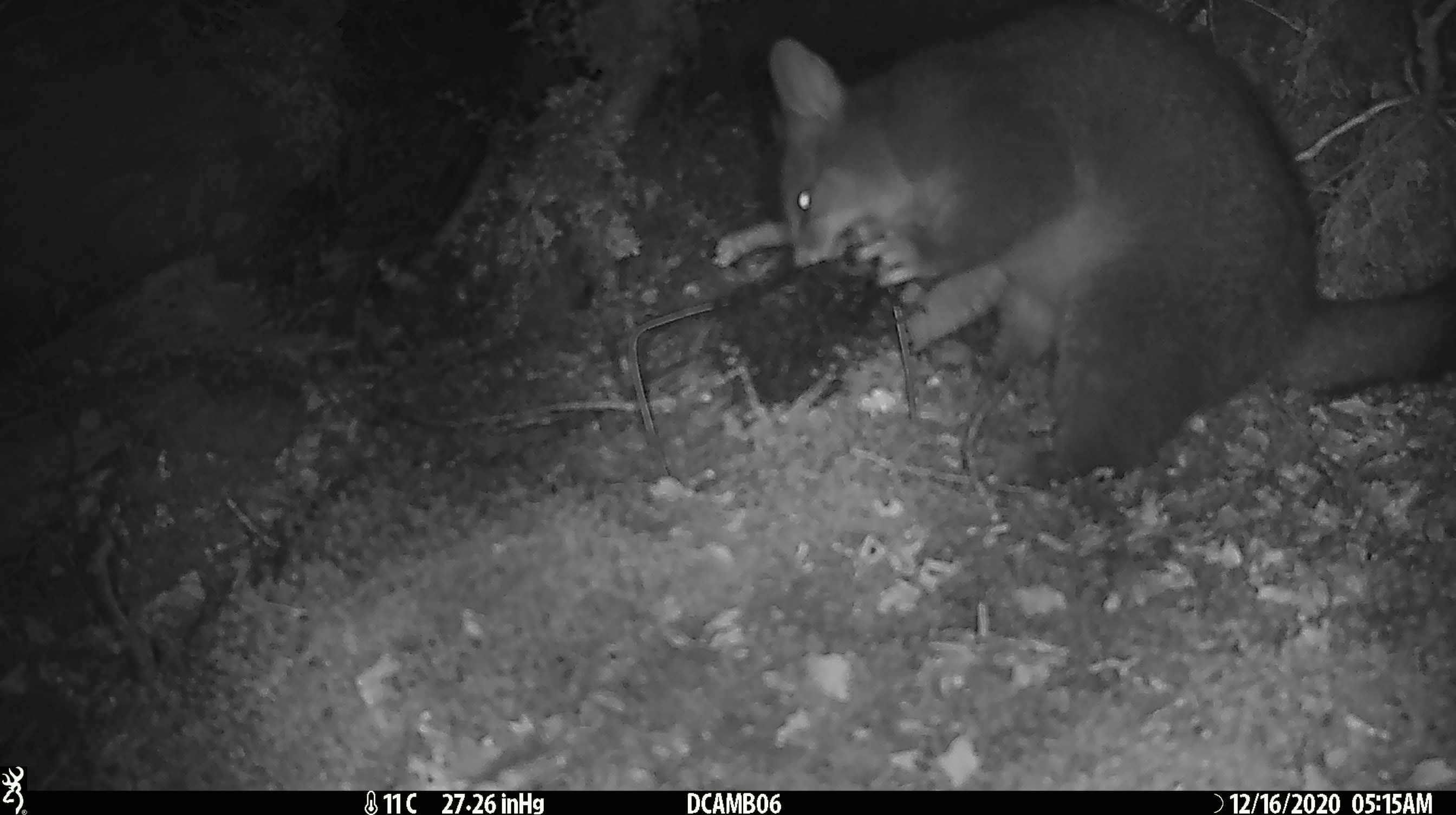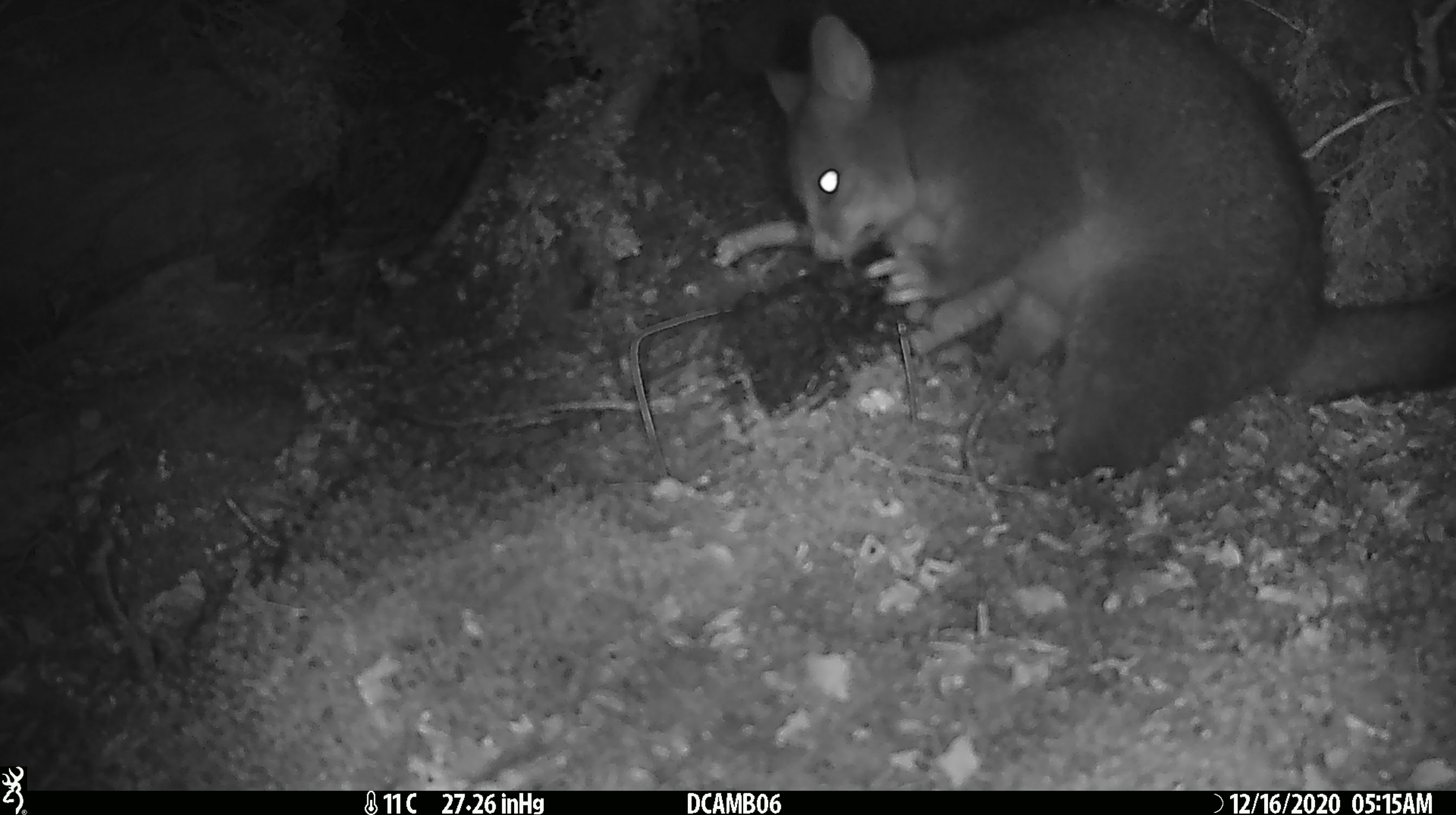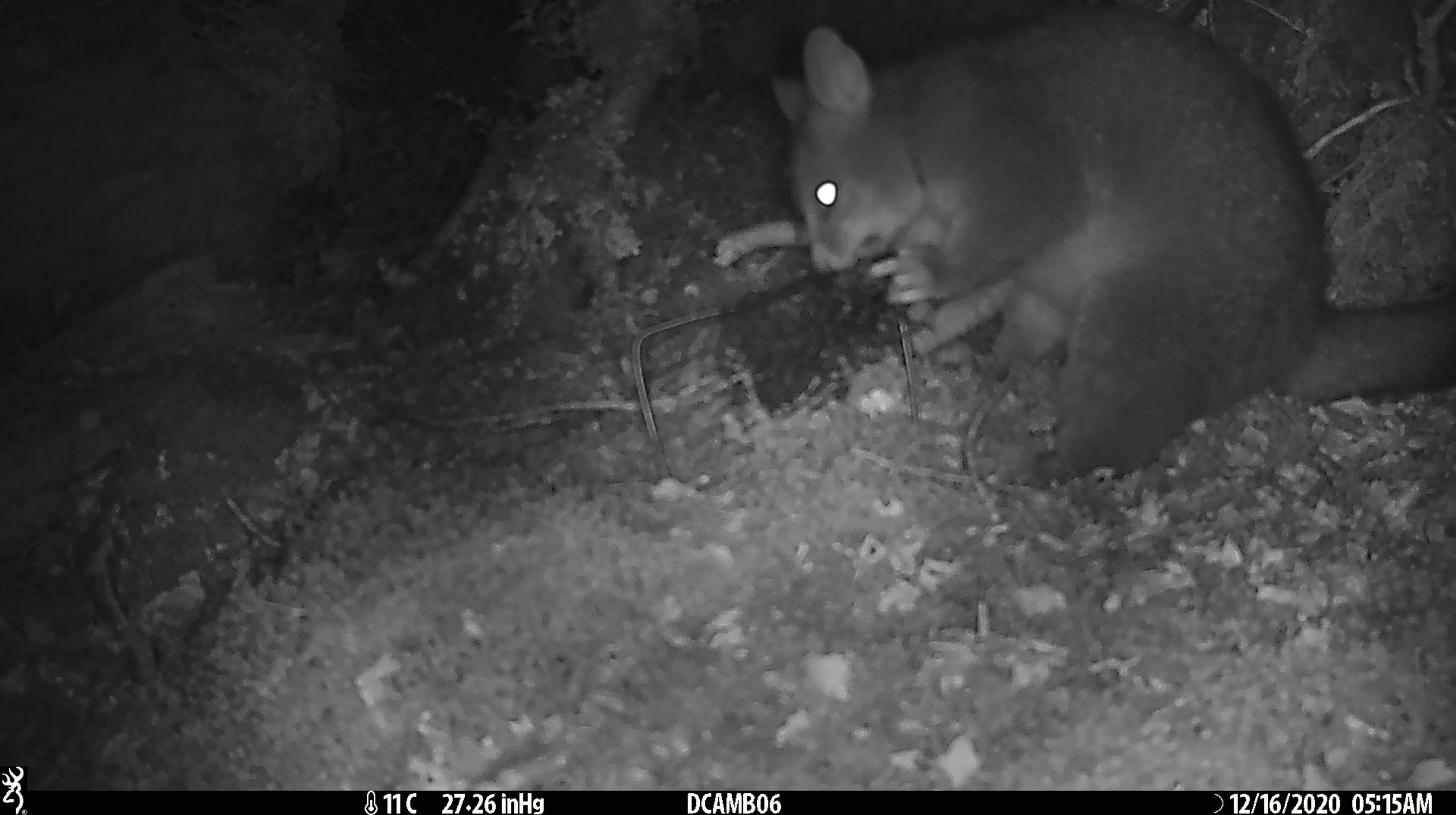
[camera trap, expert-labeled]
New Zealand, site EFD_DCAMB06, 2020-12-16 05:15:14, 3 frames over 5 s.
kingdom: Animalia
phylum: Chordata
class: Mammalia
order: Diprotodontia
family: Phalangeridae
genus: Trichosurus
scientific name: Trichosurus vulpecula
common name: common brushtail possum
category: possum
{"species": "possum (common brushtail possum) (Trichosurus vulpecula)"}